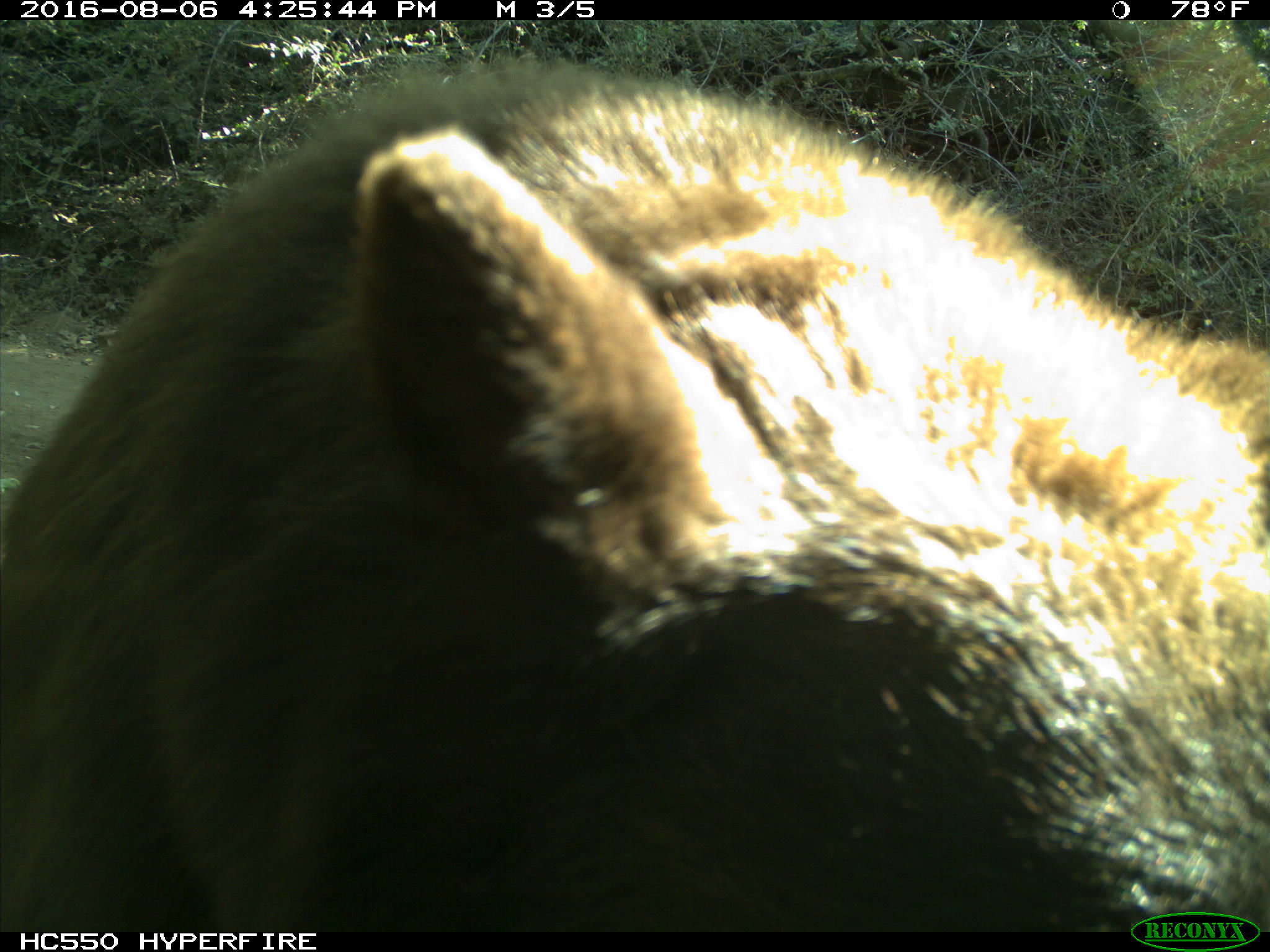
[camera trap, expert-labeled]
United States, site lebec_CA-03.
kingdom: Animalia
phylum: Chordata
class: Mammalia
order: Carnivora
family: Ursidae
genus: Ursus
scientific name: Ursus americanus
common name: american black bear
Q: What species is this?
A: Ursus americanus (american black bear).